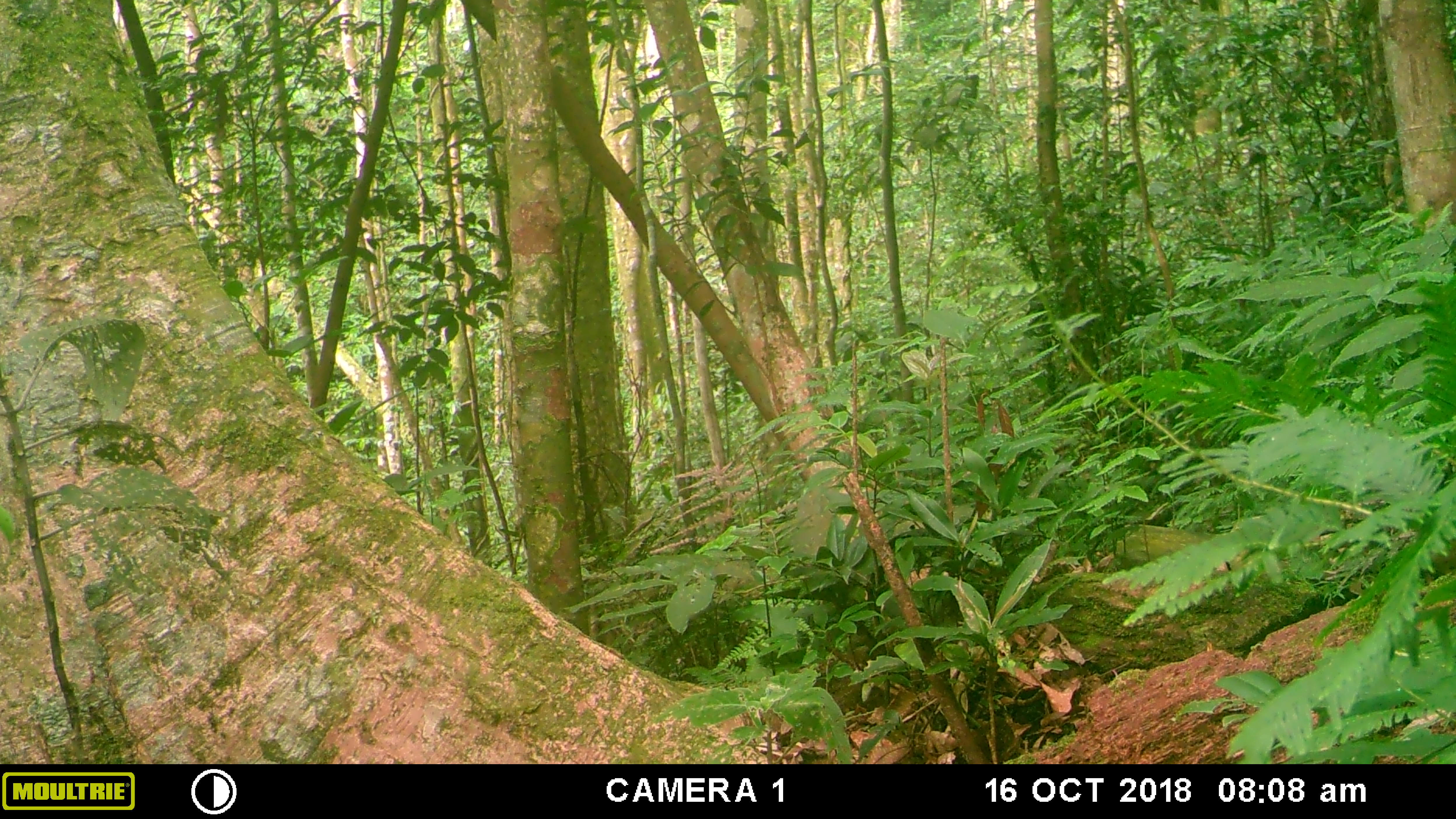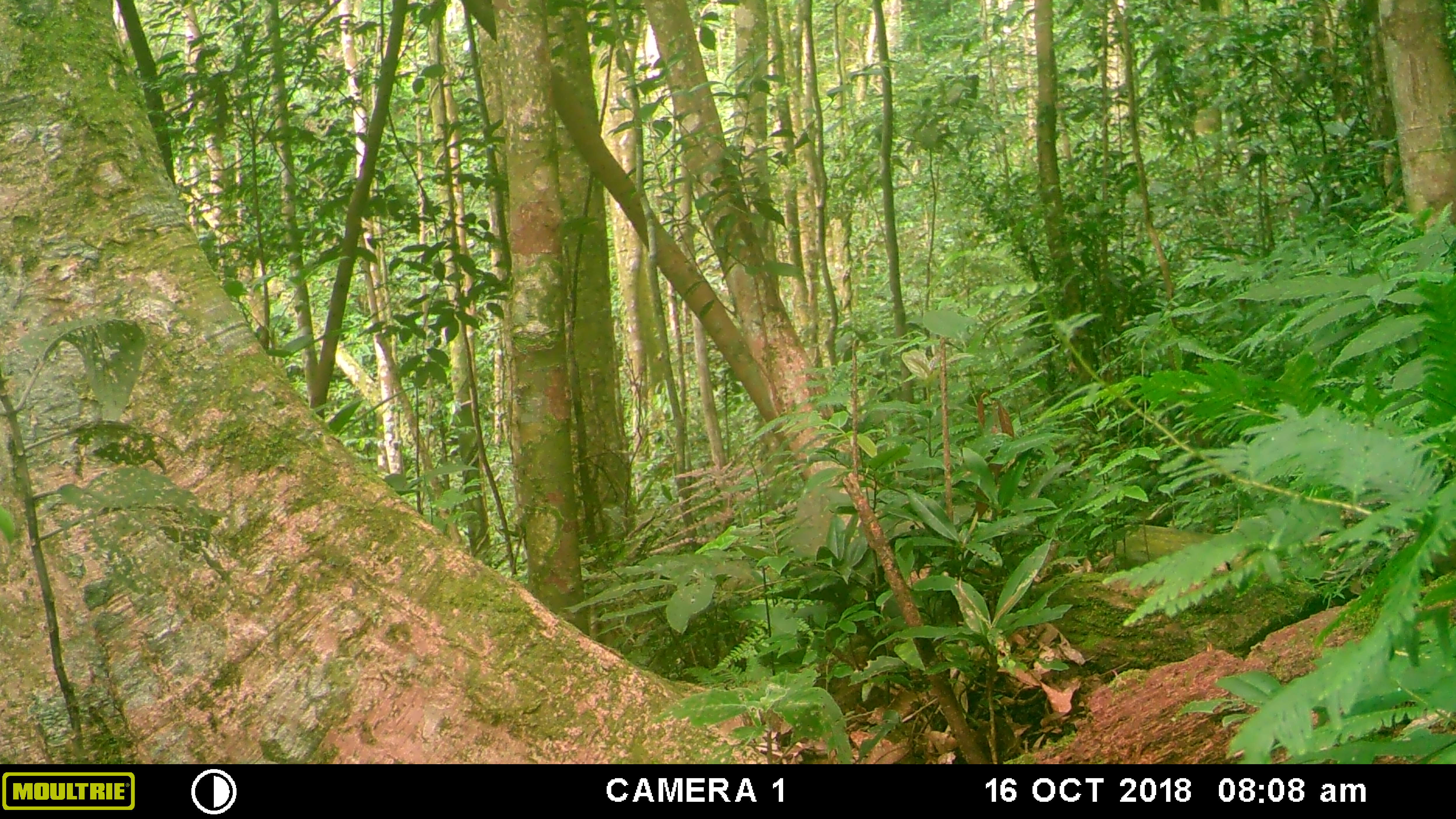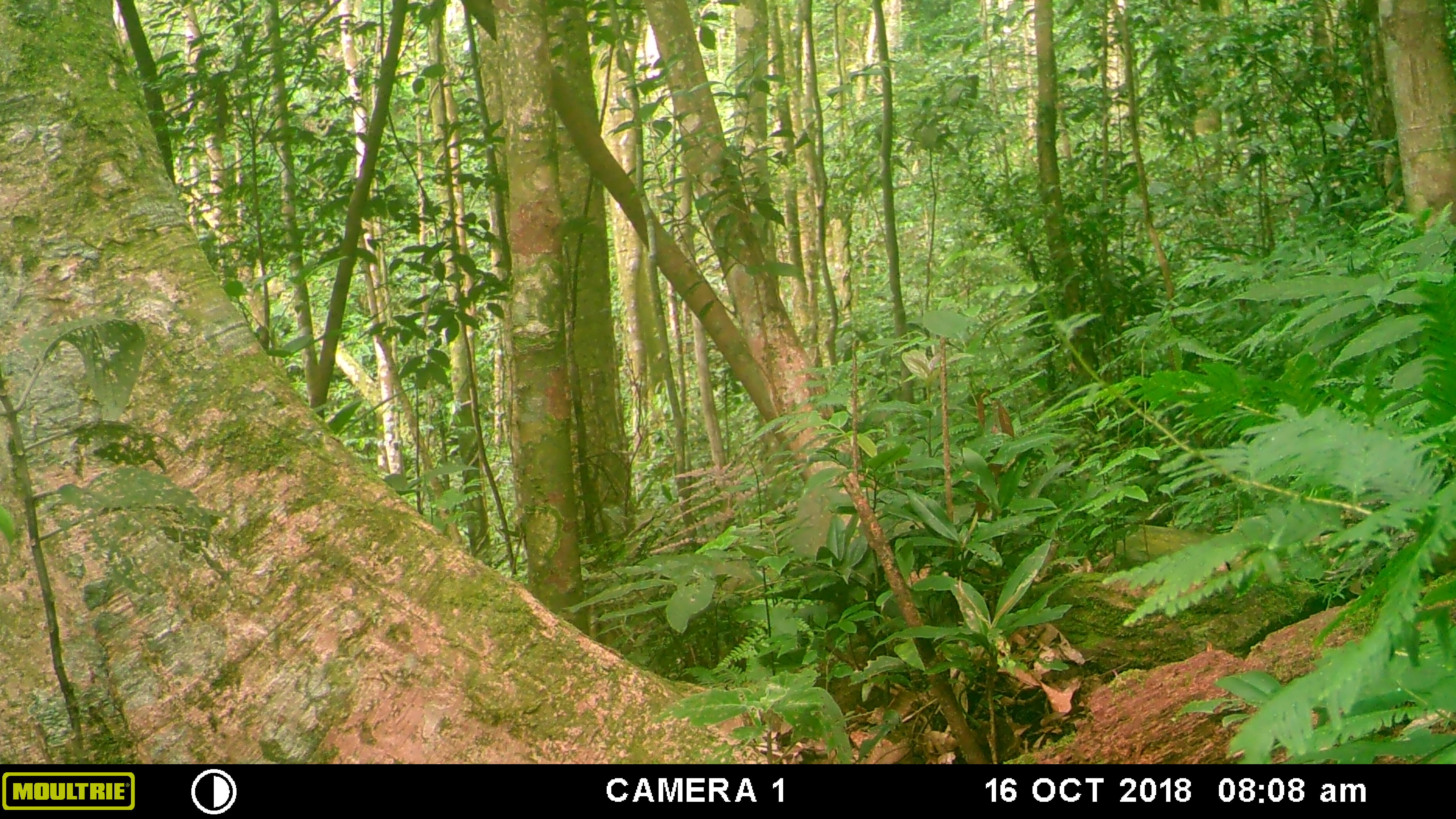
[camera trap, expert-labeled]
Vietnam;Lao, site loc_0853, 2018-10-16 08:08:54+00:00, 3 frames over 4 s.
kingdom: Animalia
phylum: Chordata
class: Mammalia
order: Rodentia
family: Sciuridae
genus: Dremomys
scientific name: Dremomys rufigenis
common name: red-cheeked squirrel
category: red cheeked squirrel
Red cheeked squirrel (red-cheeked squirrel) (Dremomys rufigenis). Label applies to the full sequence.